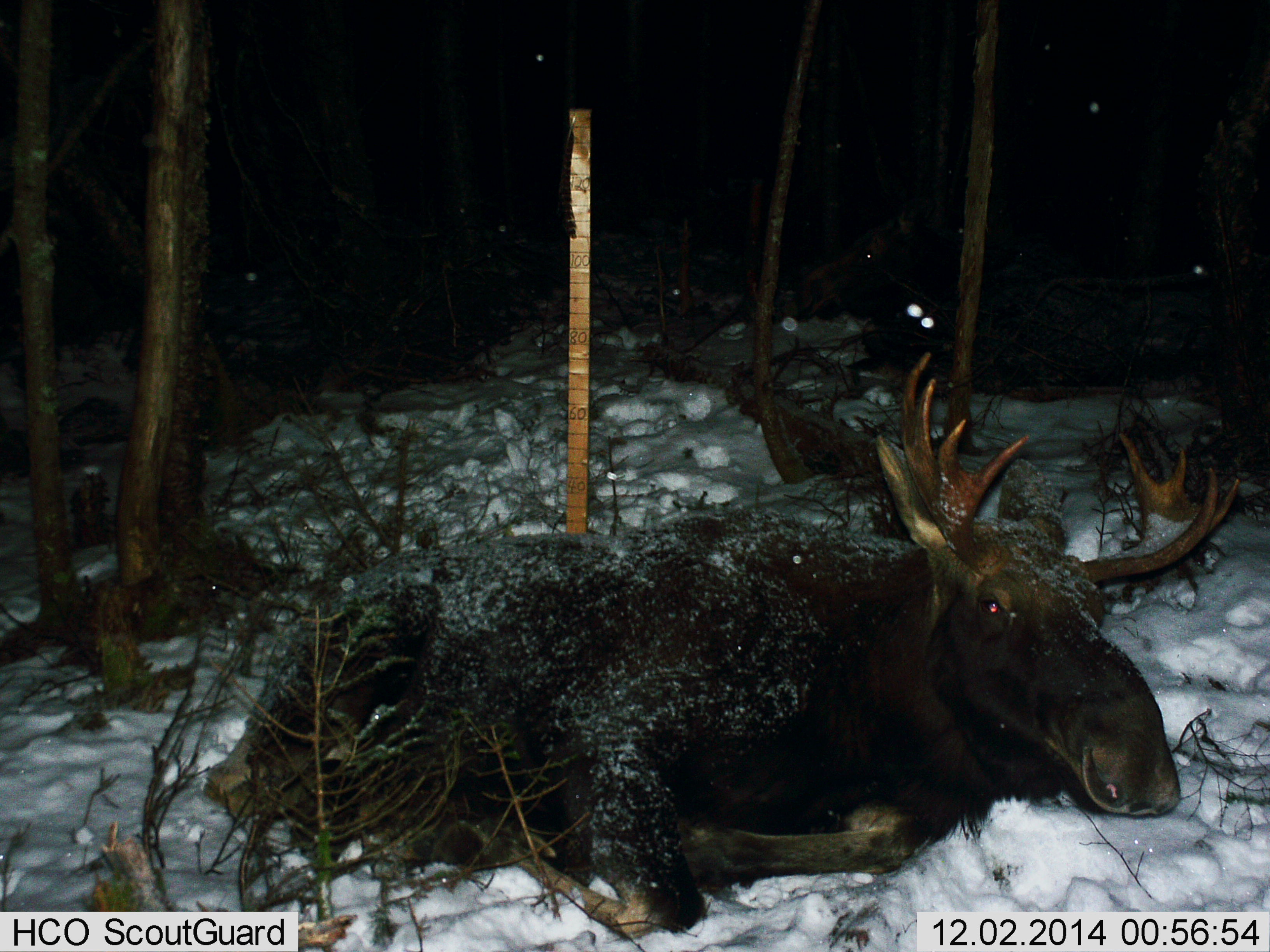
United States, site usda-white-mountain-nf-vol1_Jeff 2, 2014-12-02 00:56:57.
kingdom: Animalia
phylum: Chordata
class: Mammalia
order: Artiodactyla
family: Cervidae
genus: Alces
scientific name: Alces alces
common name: moose